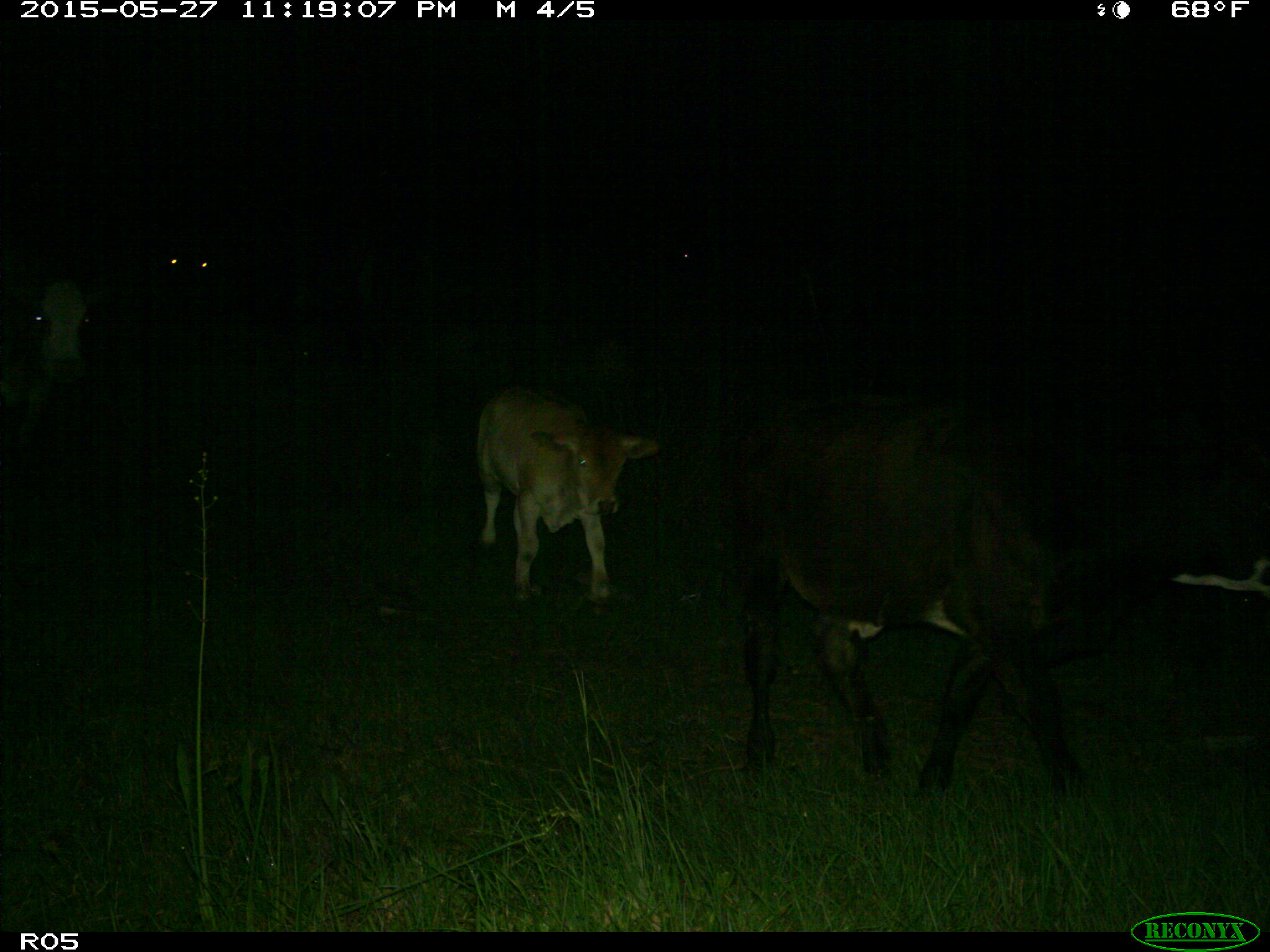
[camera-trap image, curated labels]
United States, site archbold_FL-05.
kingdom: Animalia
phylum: Chordata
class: Mammalia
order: Artiodactyla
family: Bovidae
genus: Bos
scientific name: Bos taurus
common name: domestic cow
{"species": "Bos taurus (domestic cow)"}